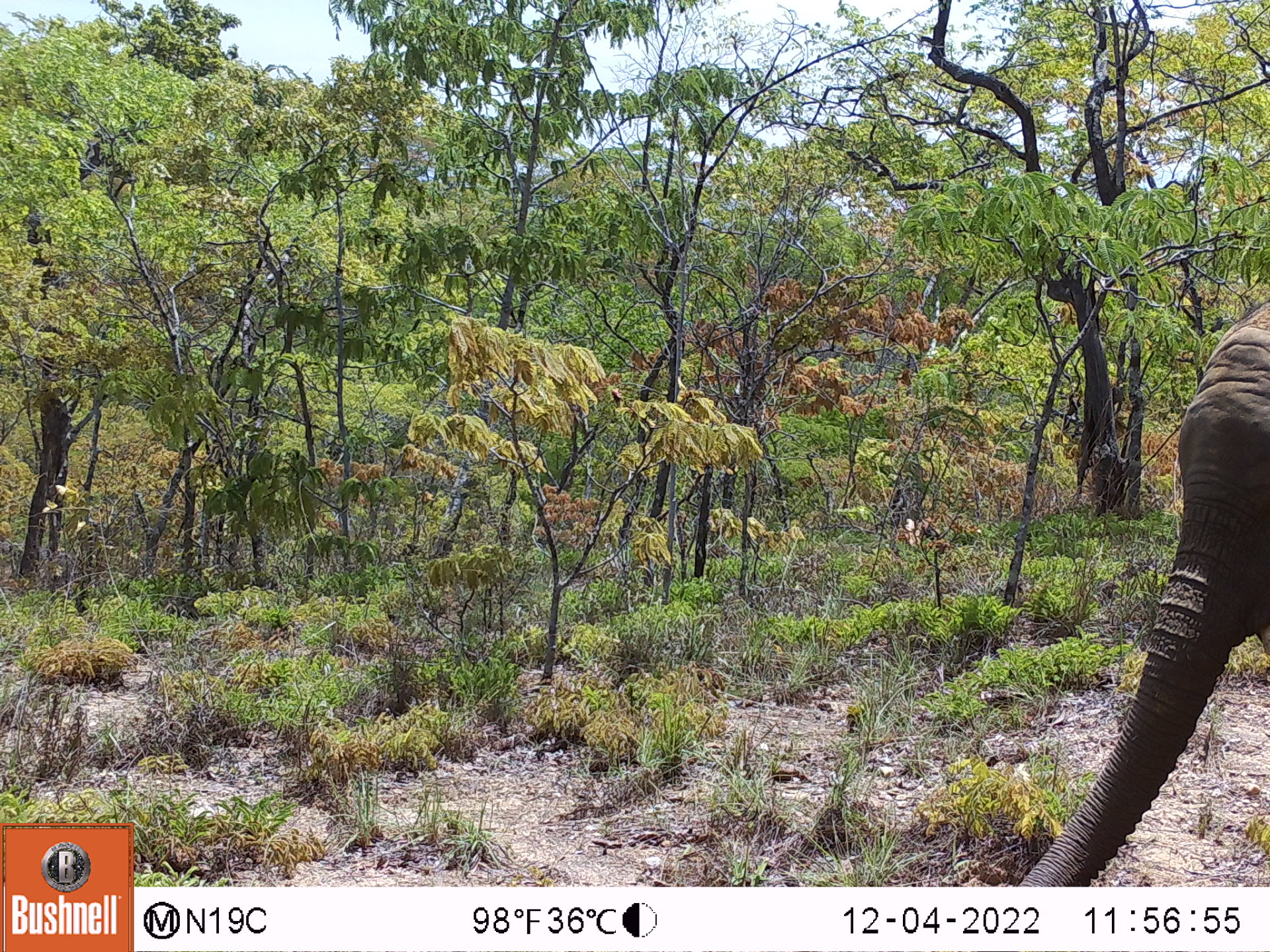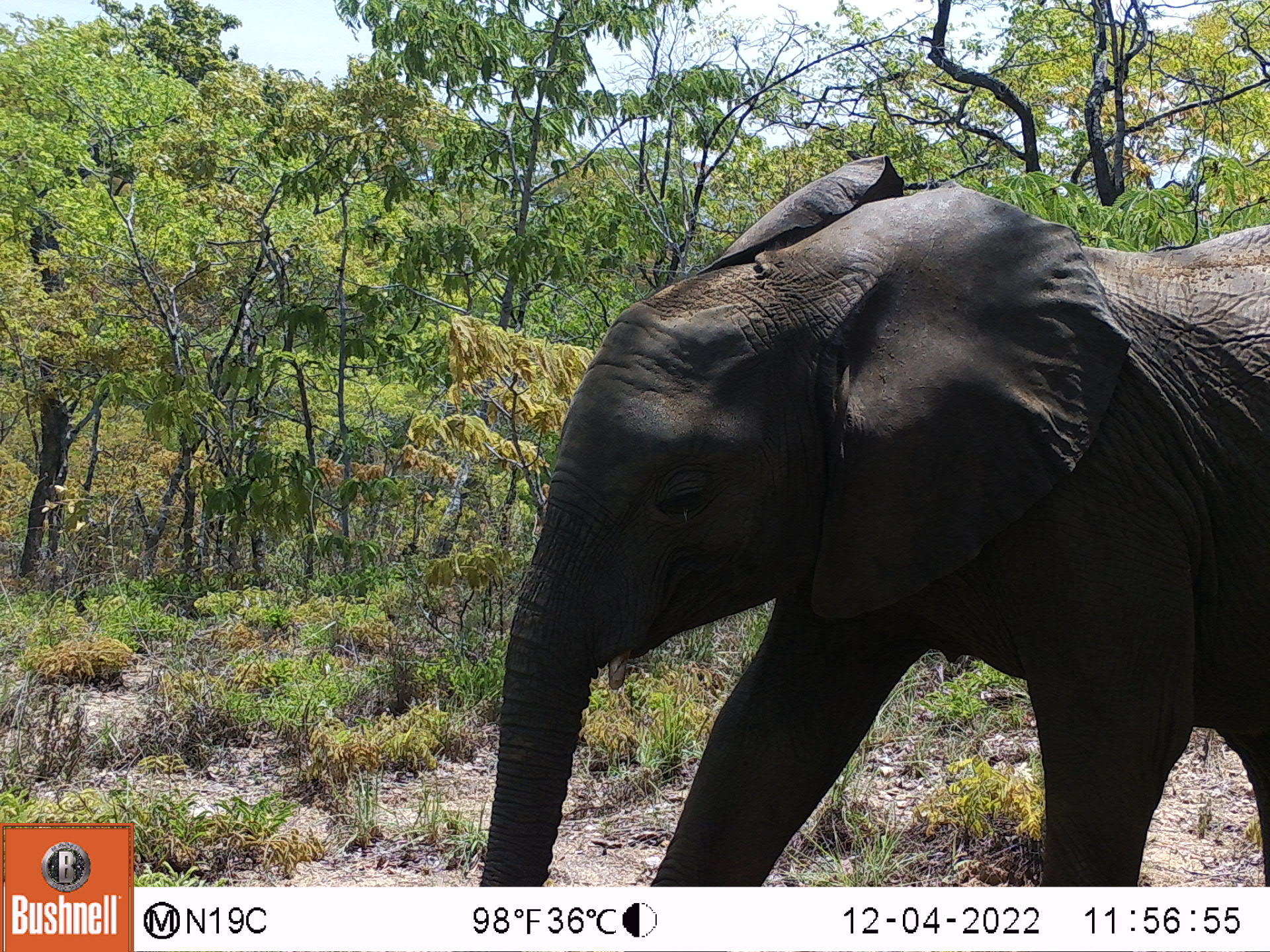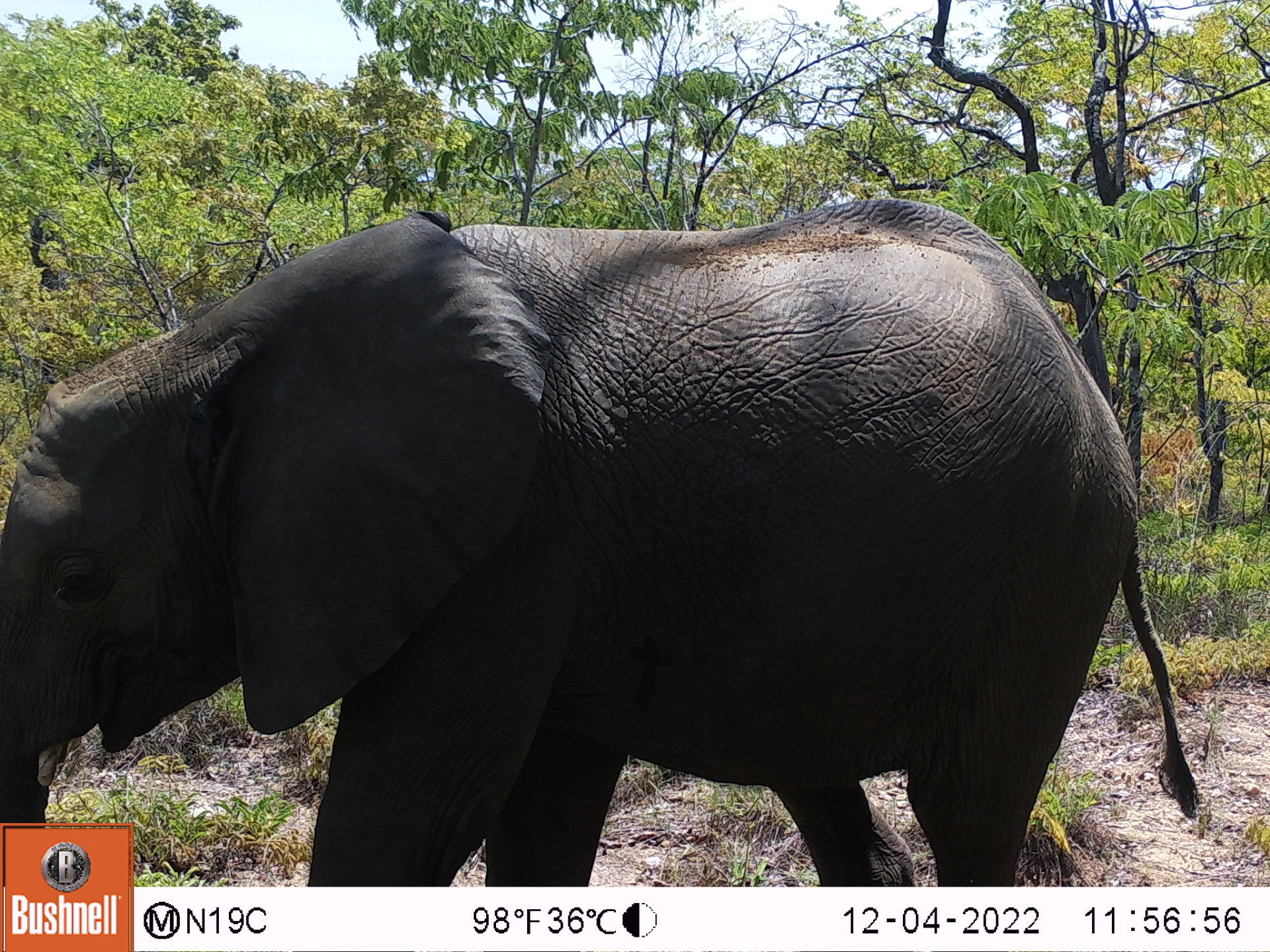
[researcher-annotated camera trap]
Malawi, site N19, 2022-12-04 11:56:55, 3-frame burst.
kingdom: Animalia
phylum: Chordata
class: Mammalia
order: Proboscidea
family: Elephantidae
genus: Loxodonta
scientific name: Loxodonta africana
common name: african savanna elephant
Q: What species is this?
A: African savanna elephant (Loxodonta africana).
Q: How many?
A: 1.